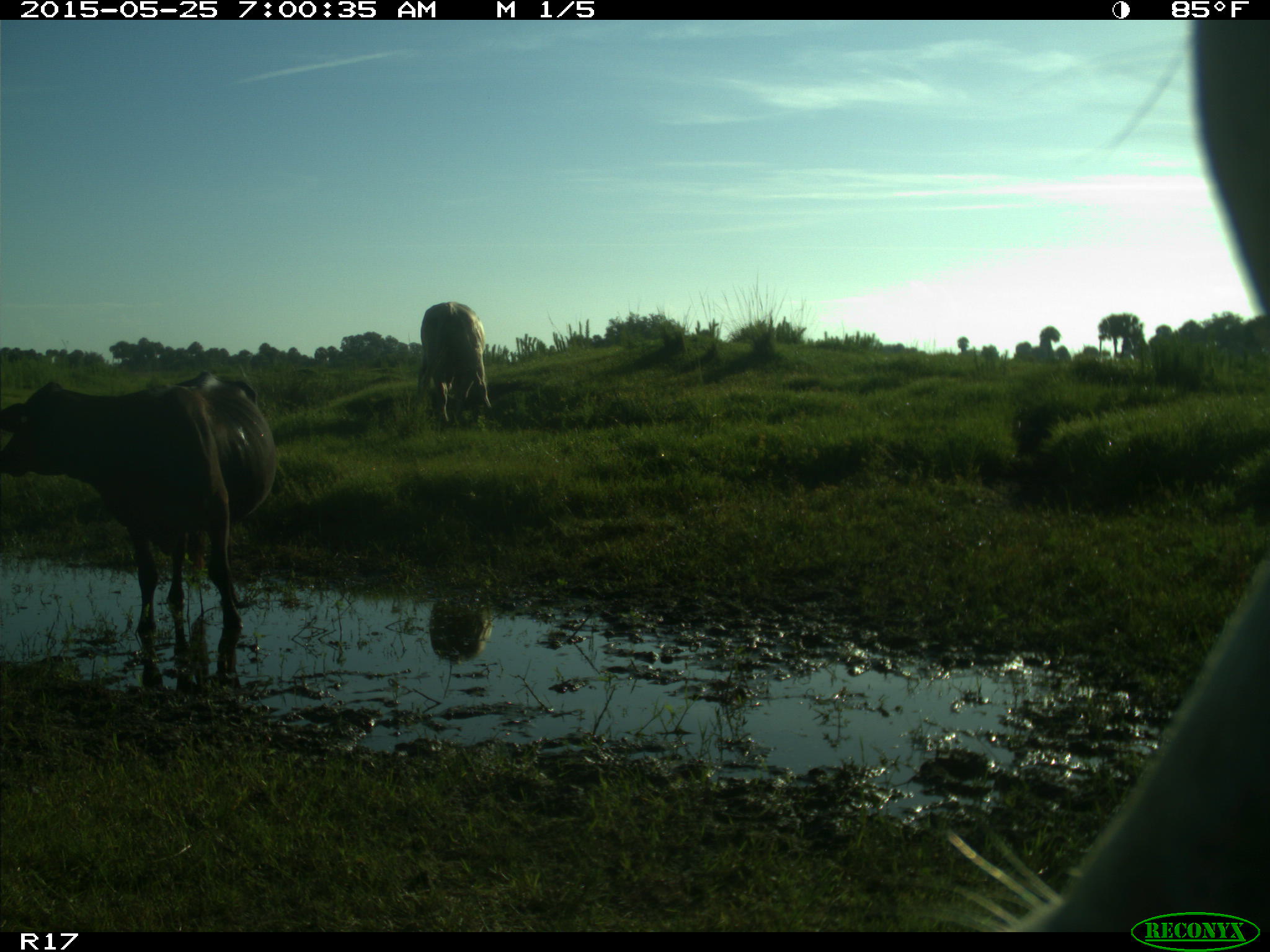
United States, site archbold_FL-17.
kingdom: Animalia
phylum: Chordata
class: Mammalia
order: Artiodactyla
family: Bovidae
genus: Bos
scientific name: Bos taurus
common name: domestic cow